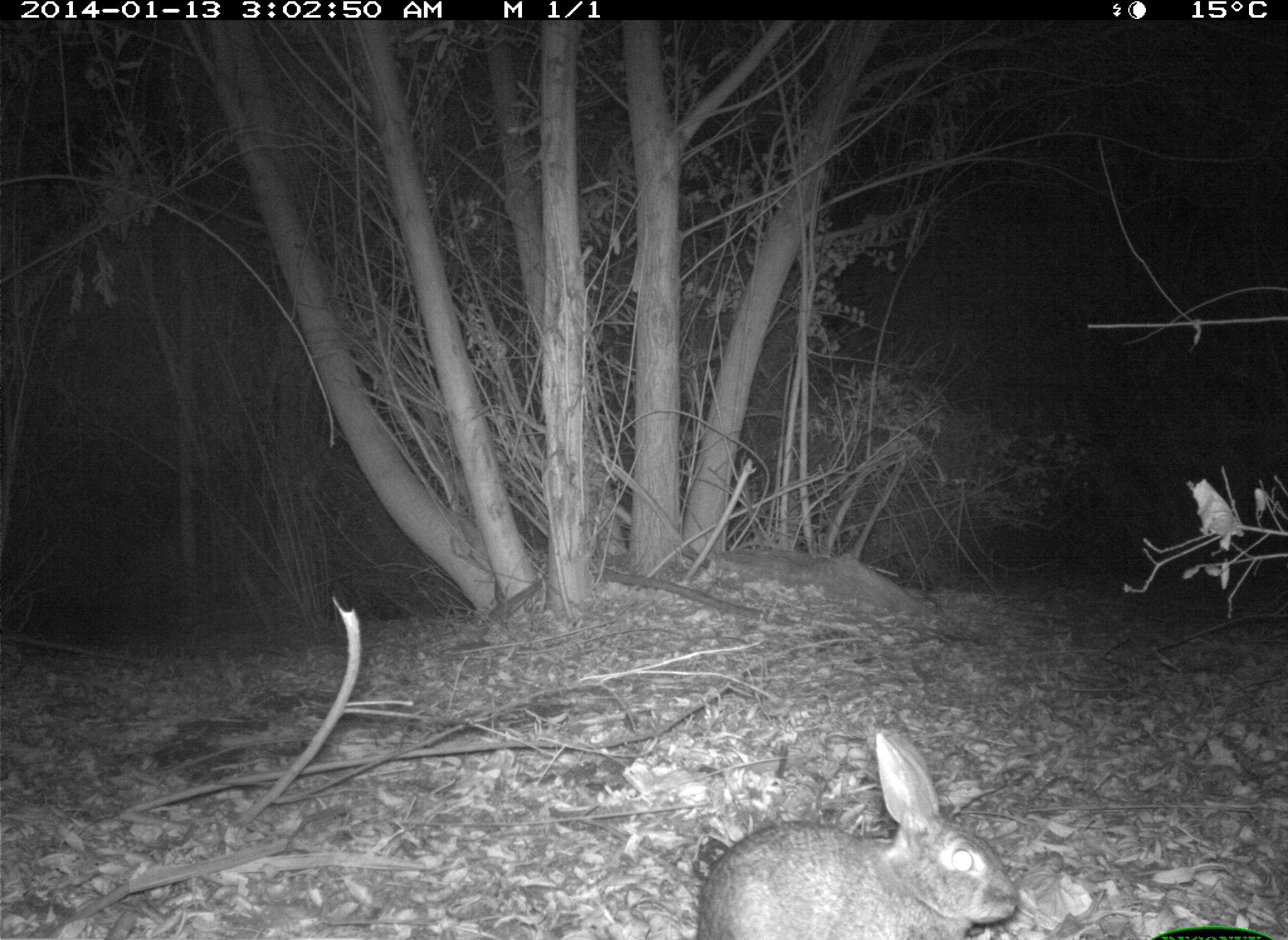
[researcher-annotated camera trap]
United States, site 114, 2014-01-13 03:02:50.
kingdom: Animalia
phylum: Chordata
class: Mammalia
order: Lagomorpha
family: Leporidae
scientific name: Leporidae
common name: rabbits and hares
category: rabbit